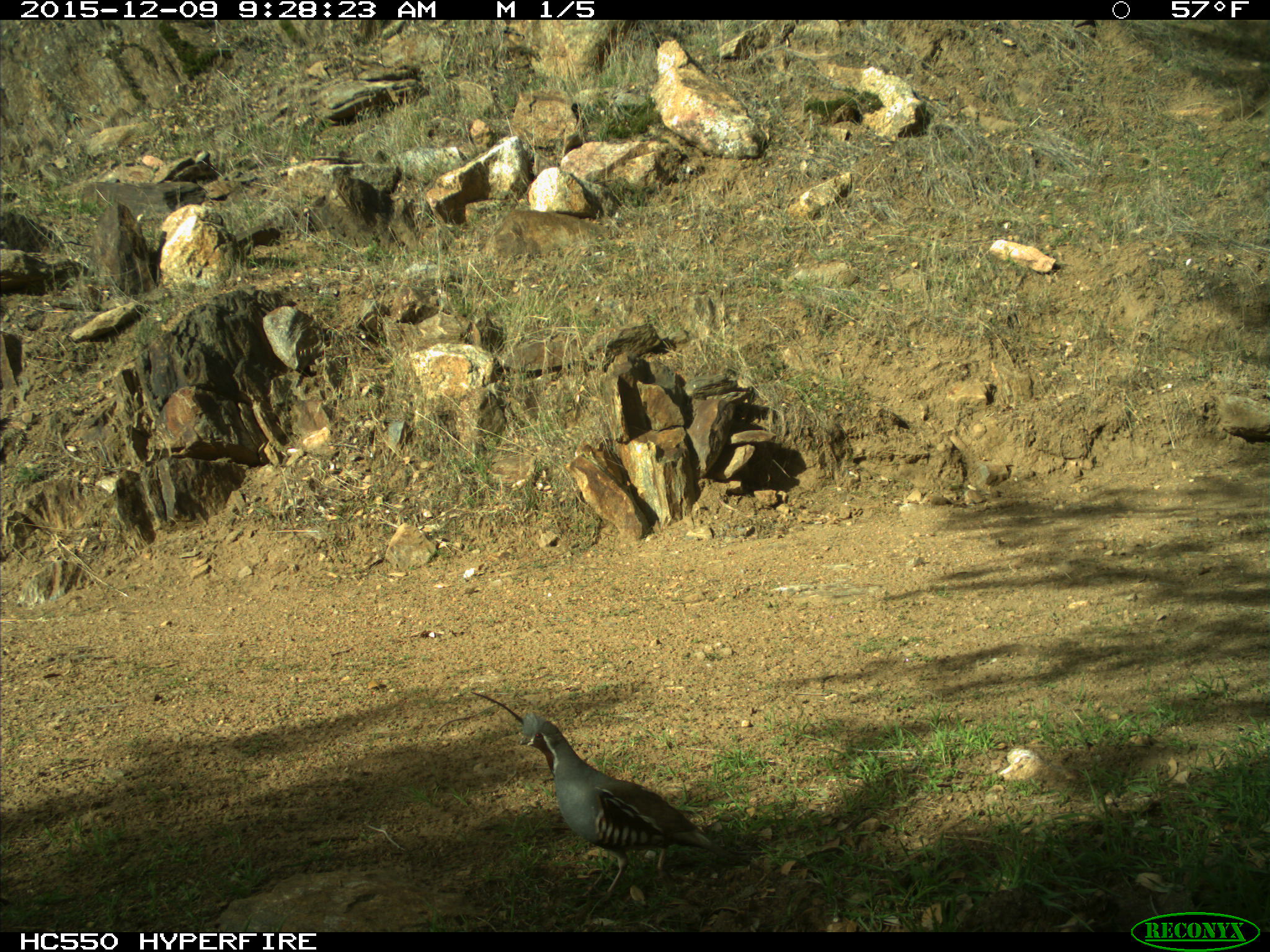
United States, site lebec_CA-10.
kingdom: Animalia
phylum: Chordata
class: Aves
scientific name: Aves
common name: birds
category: unidentified bird